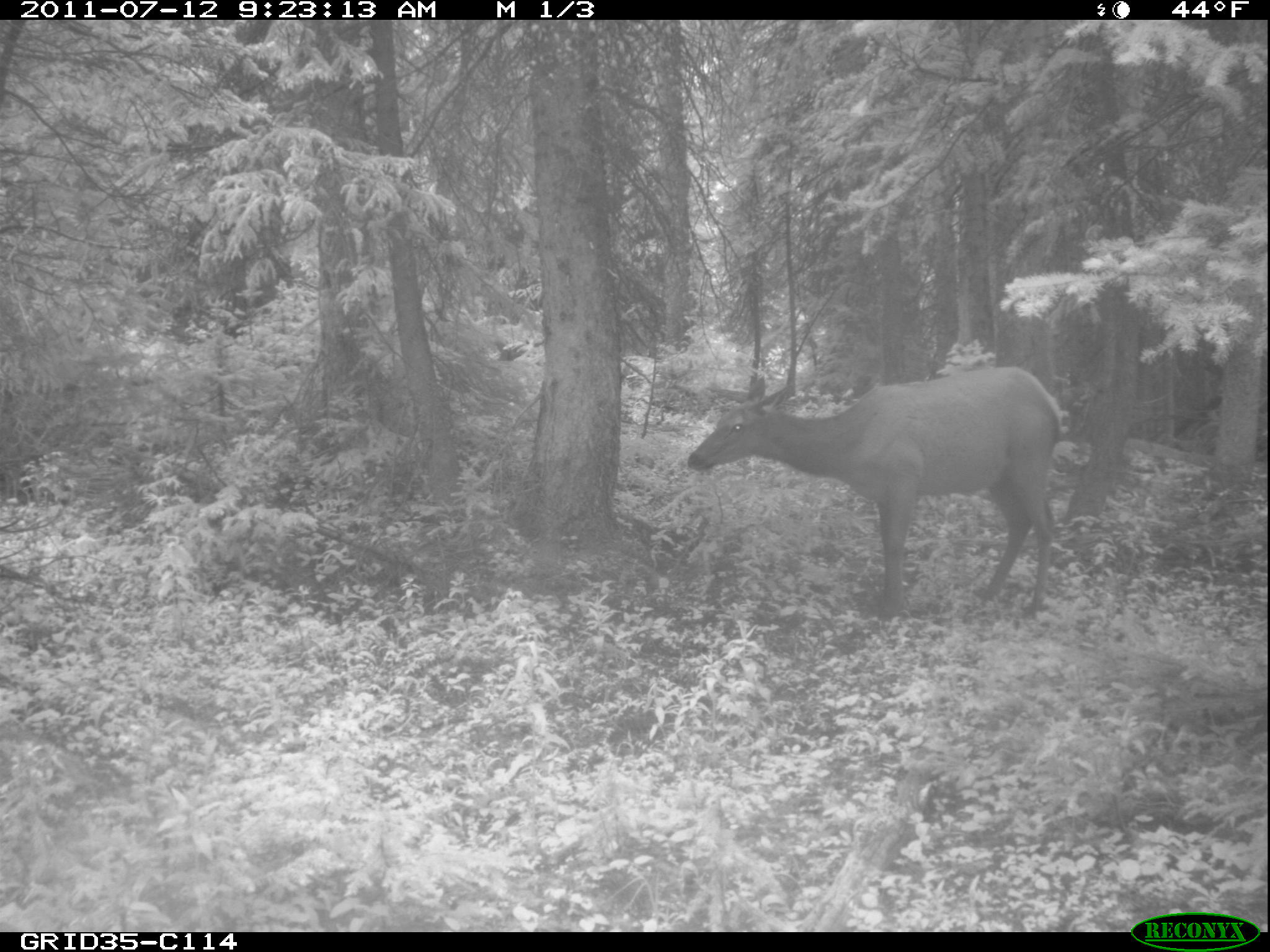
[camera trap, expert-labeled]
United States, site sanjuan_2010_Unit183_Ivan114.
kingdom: Animalia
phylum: Chordata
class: Mammalia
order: Artiodactyla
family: Cervidae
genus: Cervus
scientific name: Cervus elaphus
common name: red deer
Cervus elaphus (red deer).